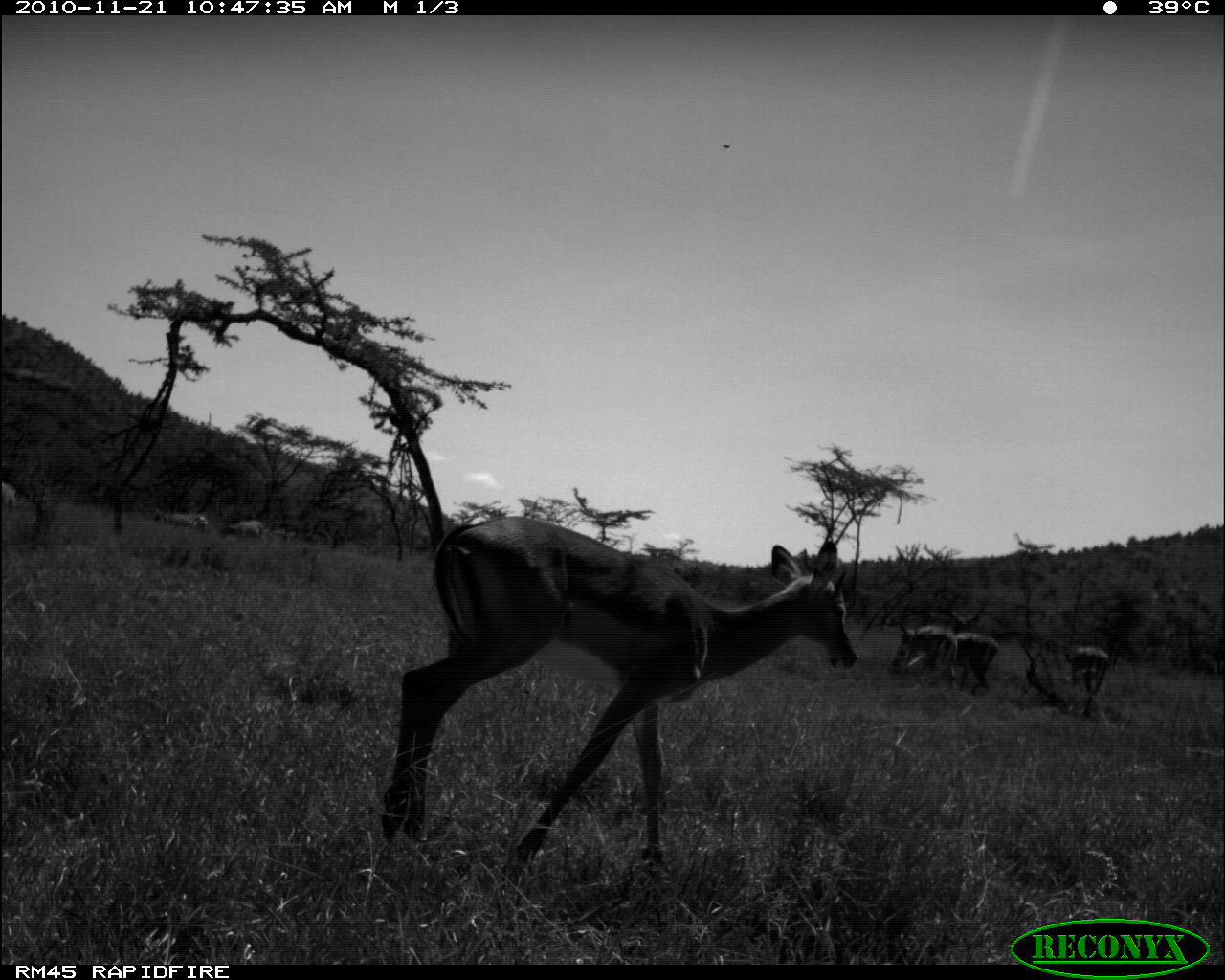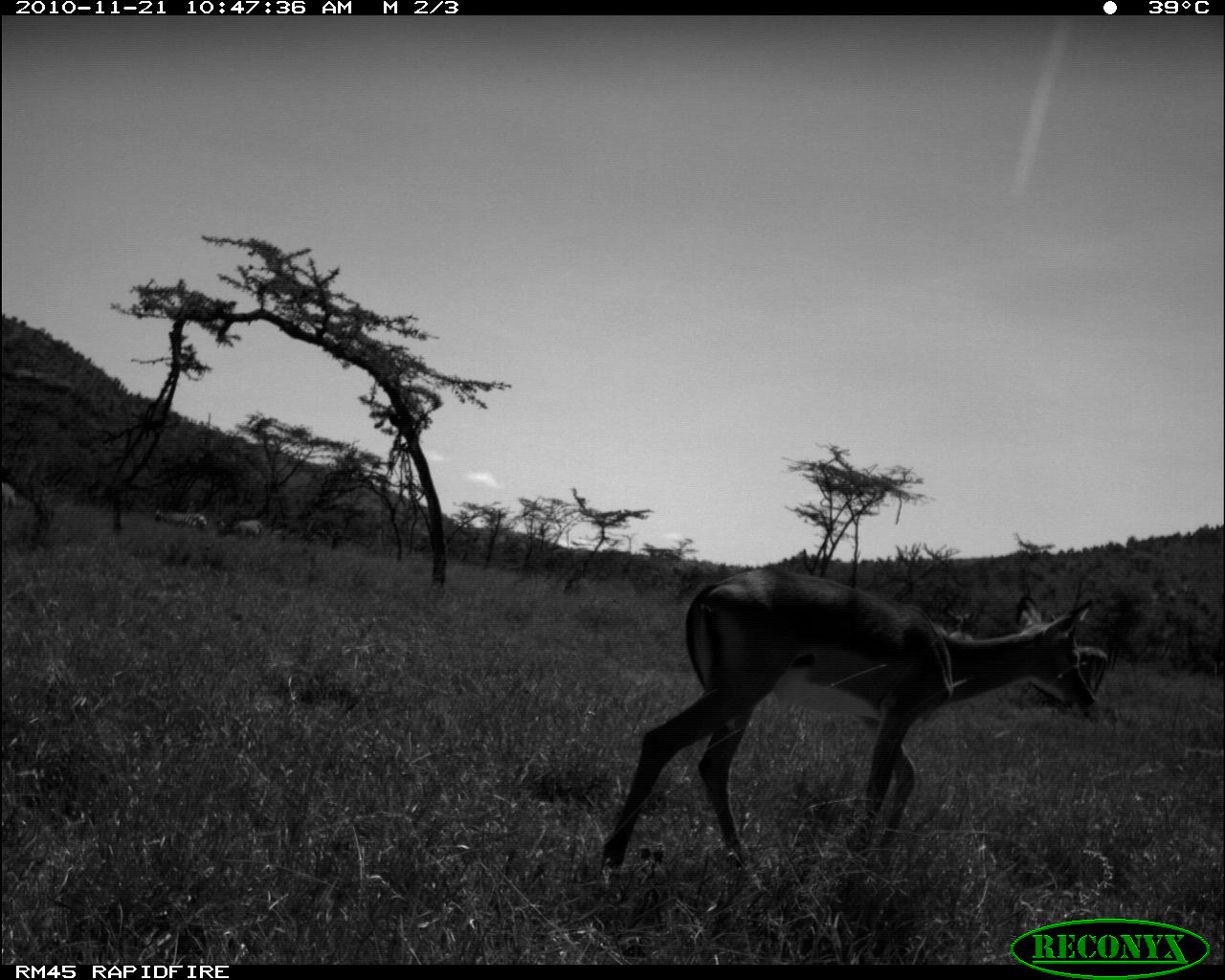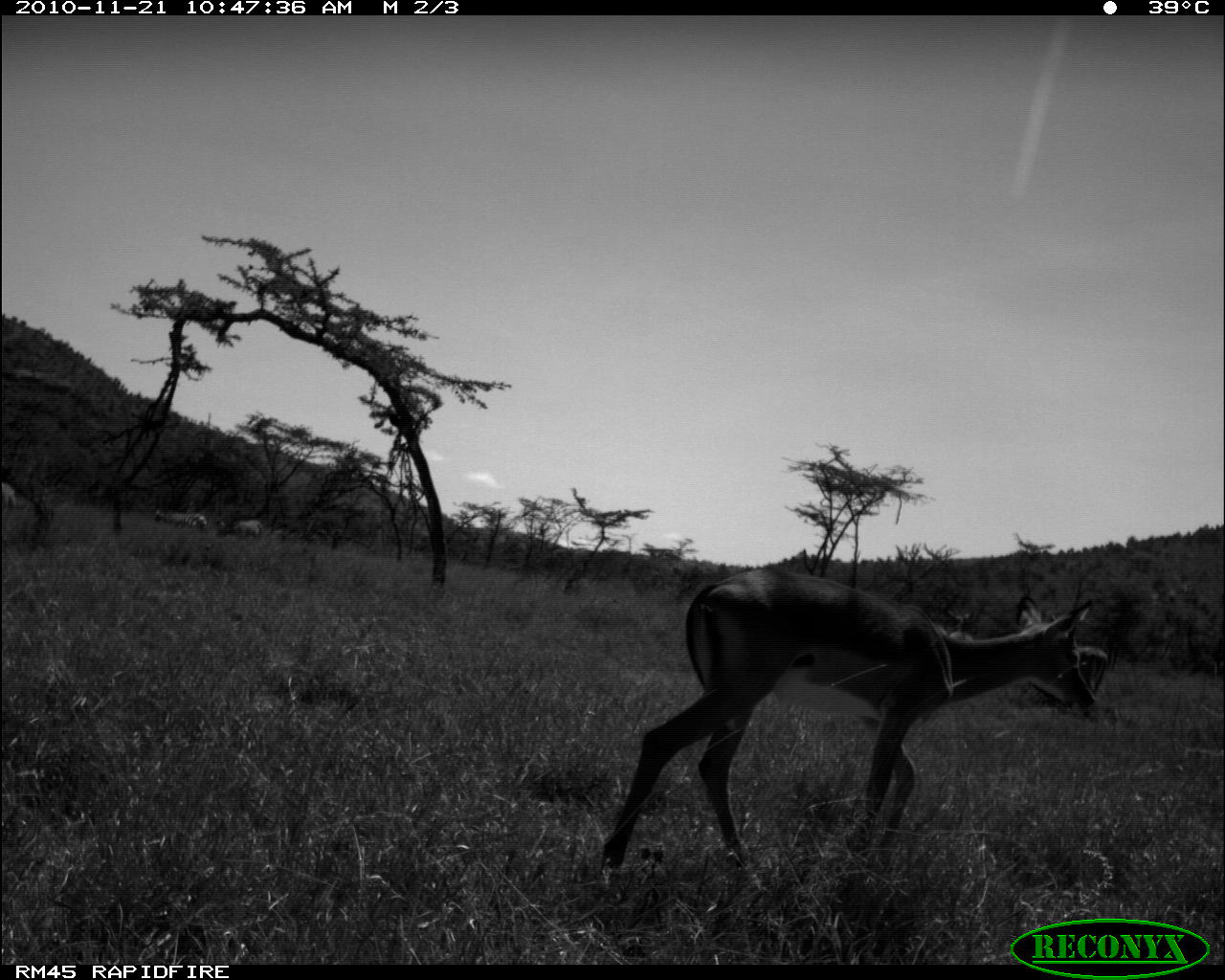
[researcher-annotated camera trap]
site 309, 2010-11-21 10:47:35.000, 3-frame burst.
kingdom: Animalia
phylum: Chordata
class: Mammalia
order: Perissodactyla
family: Equidae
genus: Equus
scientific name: Equus quagga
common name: plains zebra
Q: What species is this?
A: Equus quagga (plains zebra).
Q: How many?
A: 4.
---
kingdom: Animalia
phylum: Chordata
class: Mammalia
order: Artiodactyla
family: Bovidae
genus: Aepyceros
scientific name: Aepyceros melampus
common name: impala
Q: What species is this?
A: Aepyceros melampus (impala).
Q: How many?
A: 2.